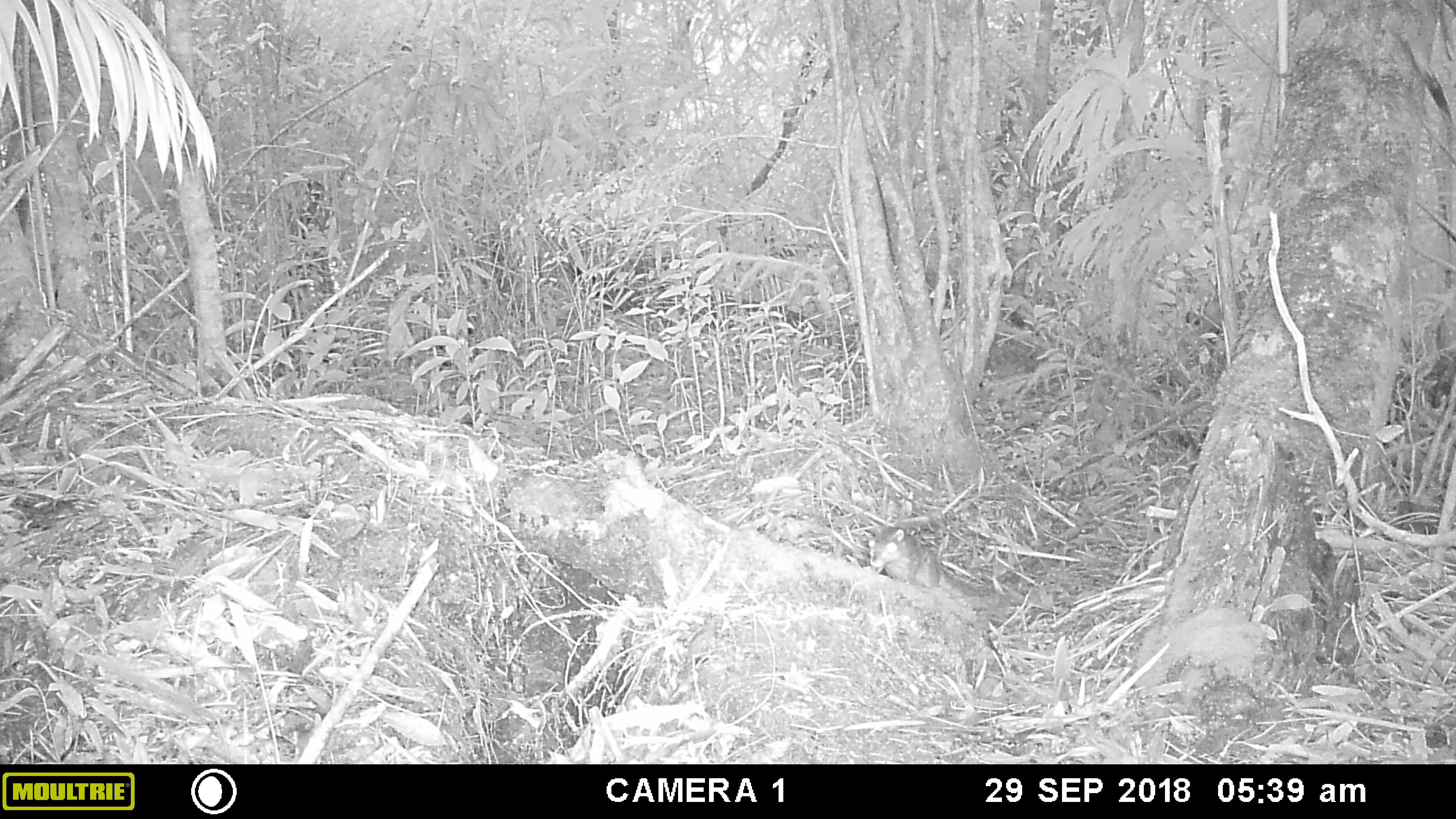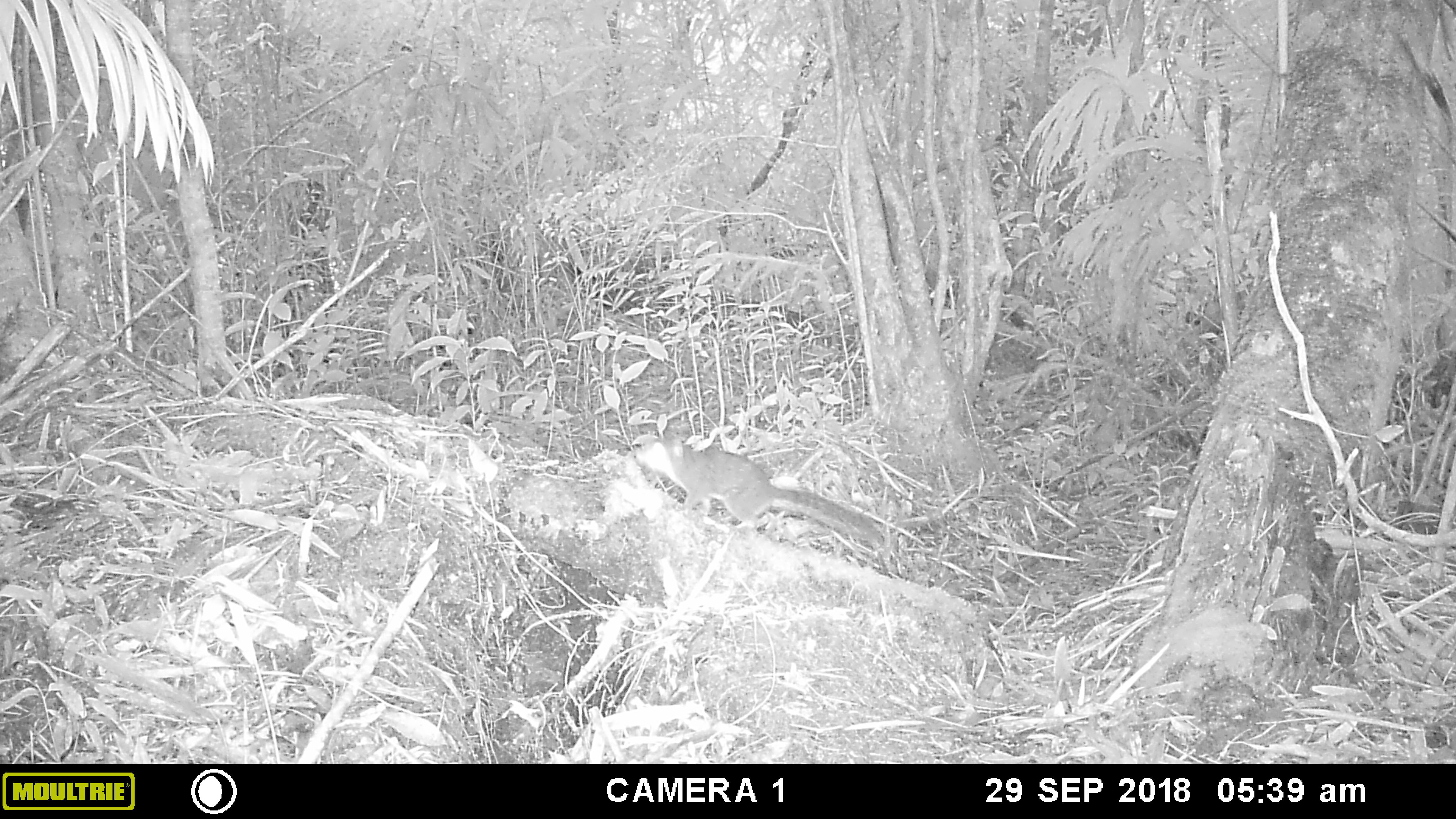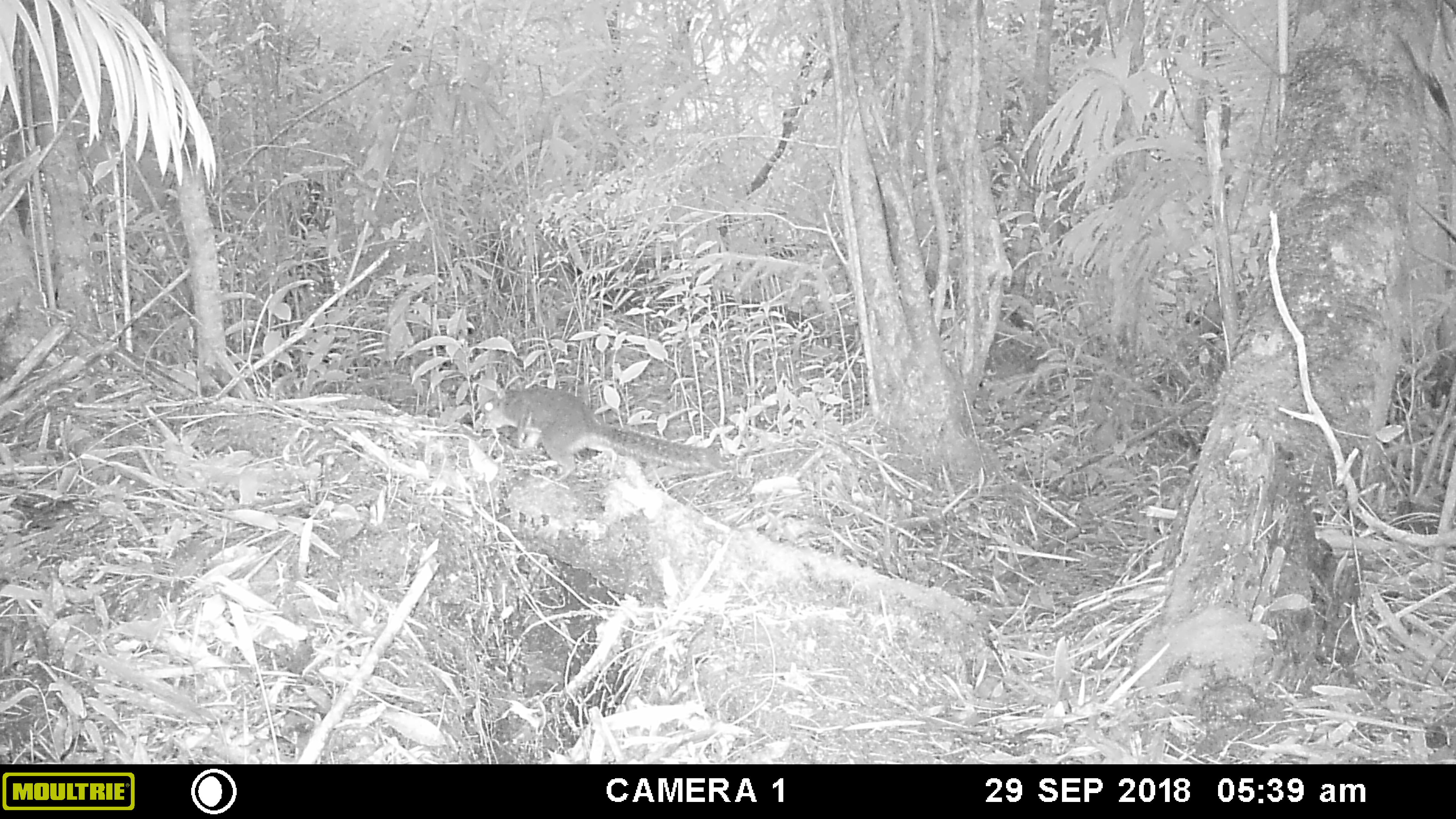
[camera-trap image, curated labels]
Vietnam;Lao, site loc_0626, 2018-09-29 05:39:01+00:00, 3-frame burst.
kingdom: Animalia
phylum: Chordata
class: Mammalia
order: Rodentia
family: Sciuridae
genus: Dremomys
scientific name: Dremomys rufigenis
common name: red-cheeked squirrel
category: red cheeked squirrel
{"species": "red cheeked squirrel (red-cheeked squirrel) (Dremomys rufigenis)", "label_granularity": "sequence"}